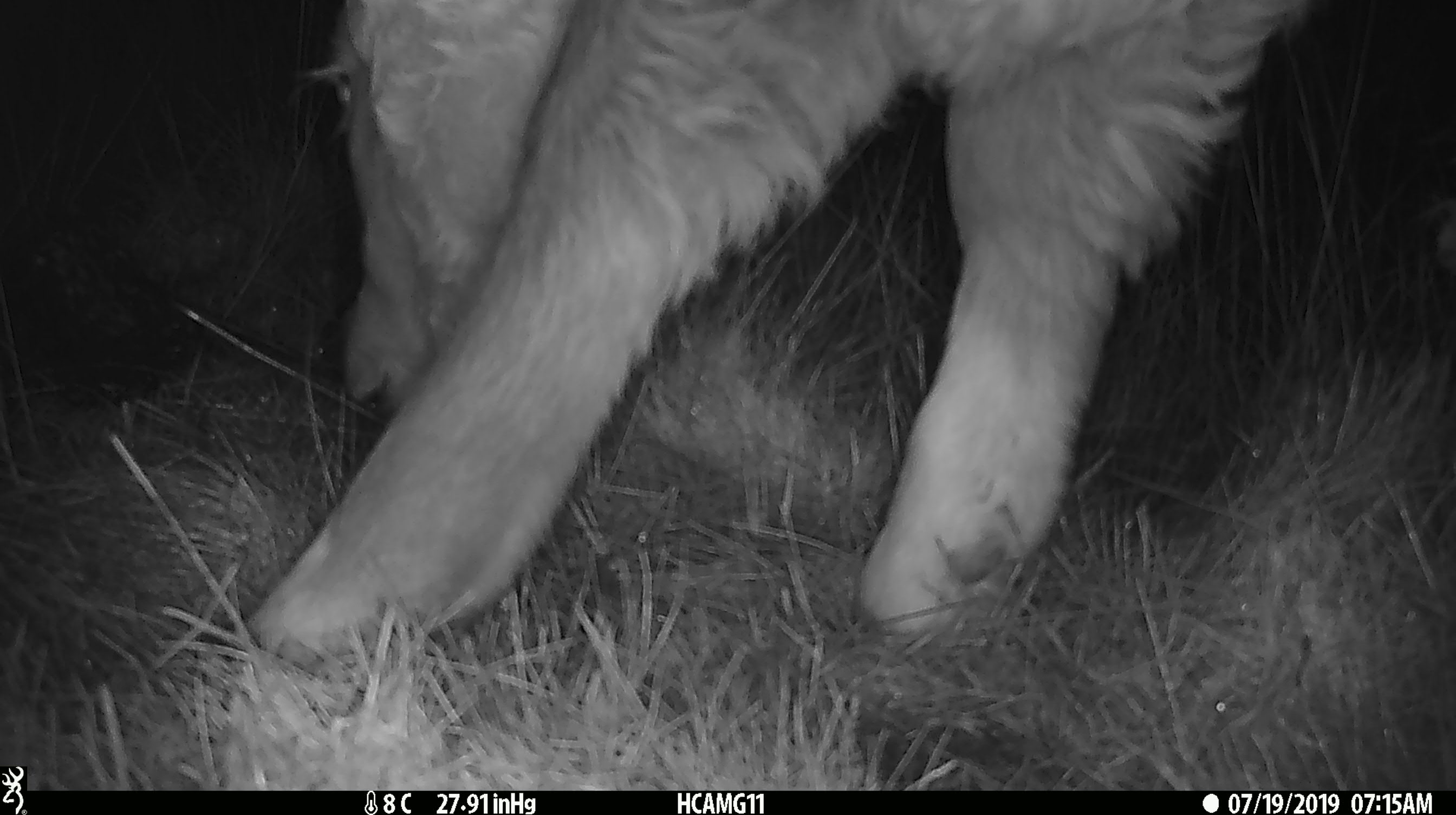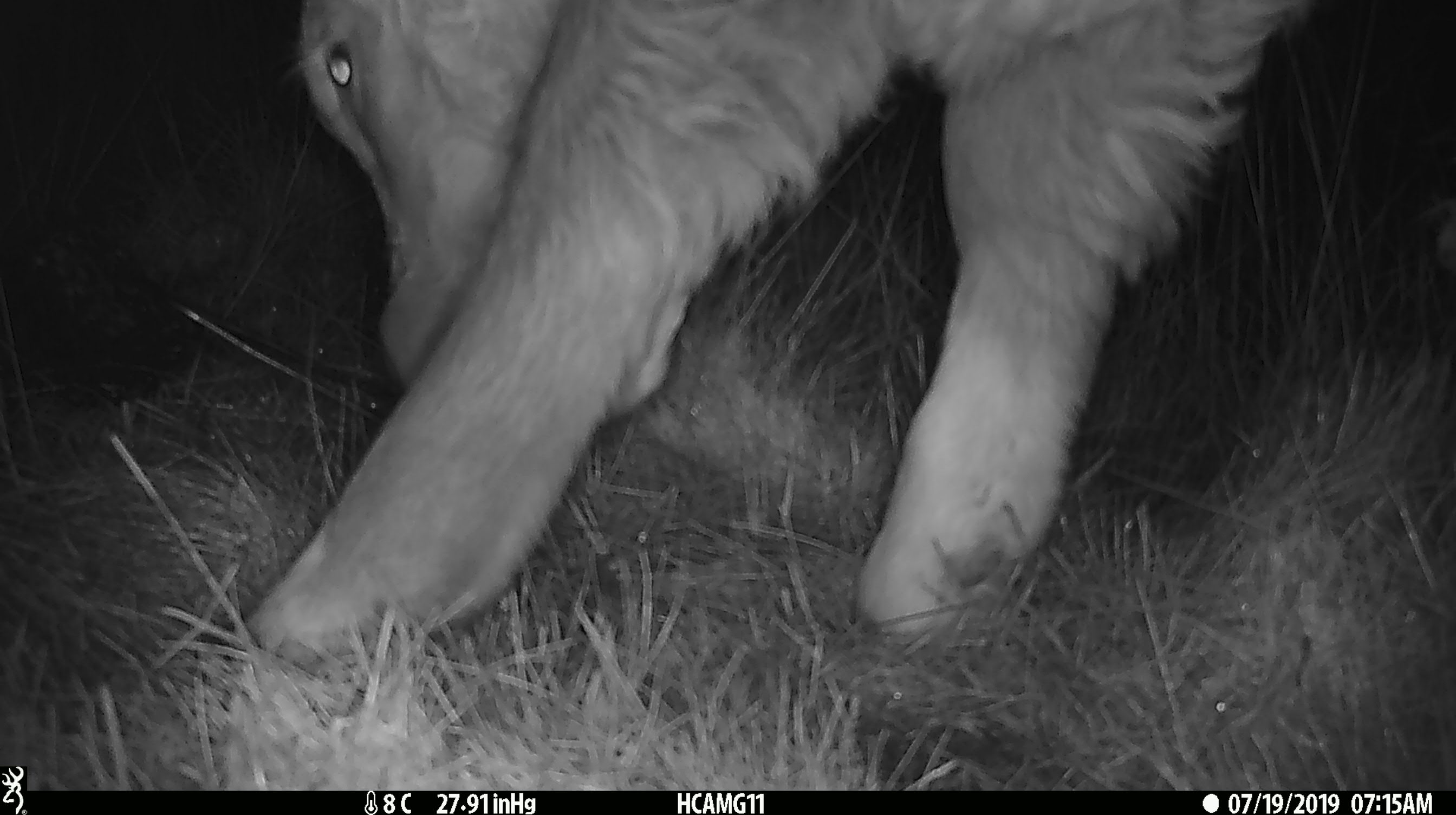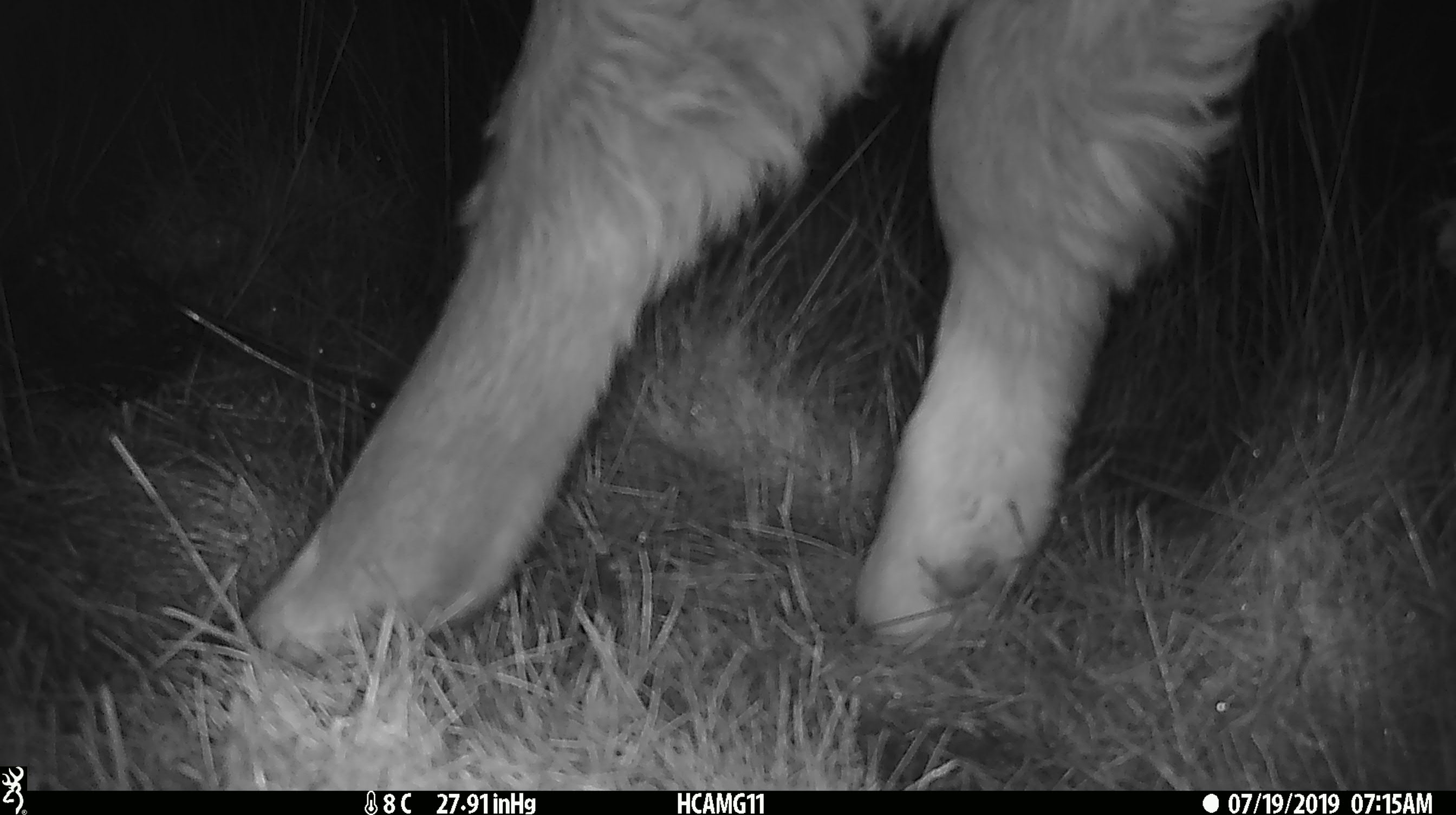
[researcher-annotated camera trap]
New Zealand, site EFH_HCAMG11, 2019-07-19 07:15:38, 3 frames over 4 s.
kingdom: Animalia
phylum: Chordata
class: Mammalia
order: Artiodactyla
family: Bovidae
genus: Bos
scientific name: Bos taurus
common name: domestic cow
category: cow